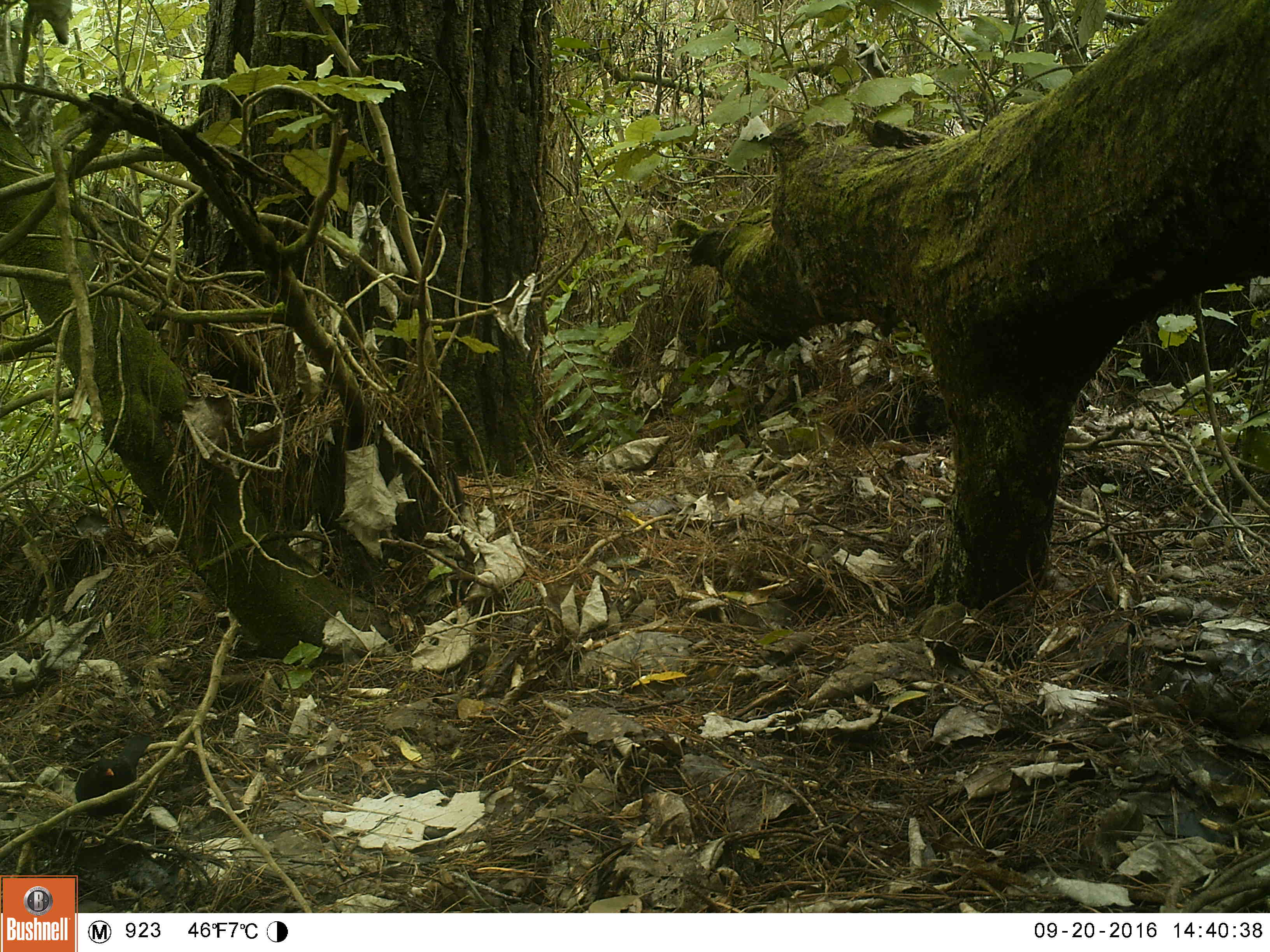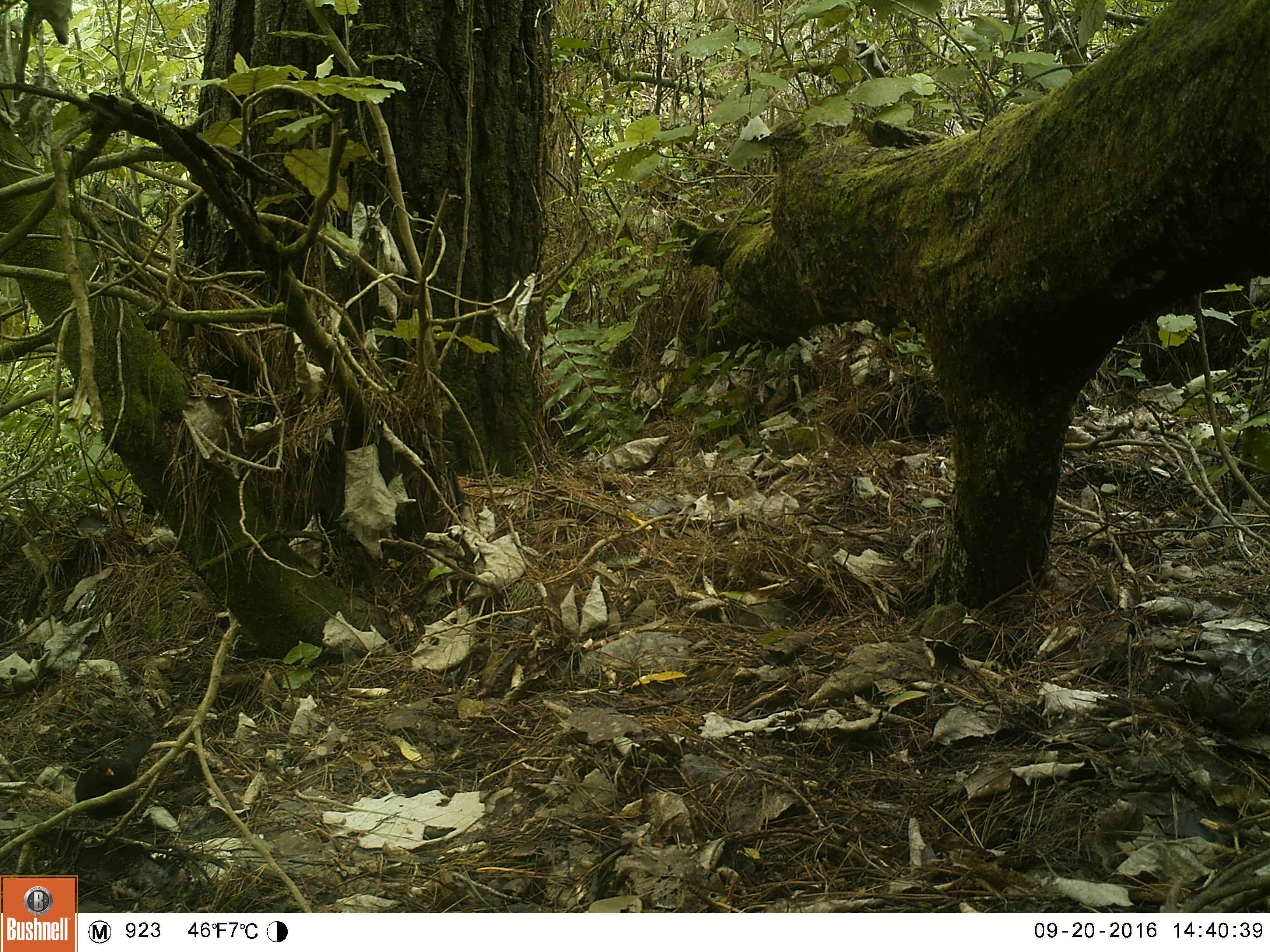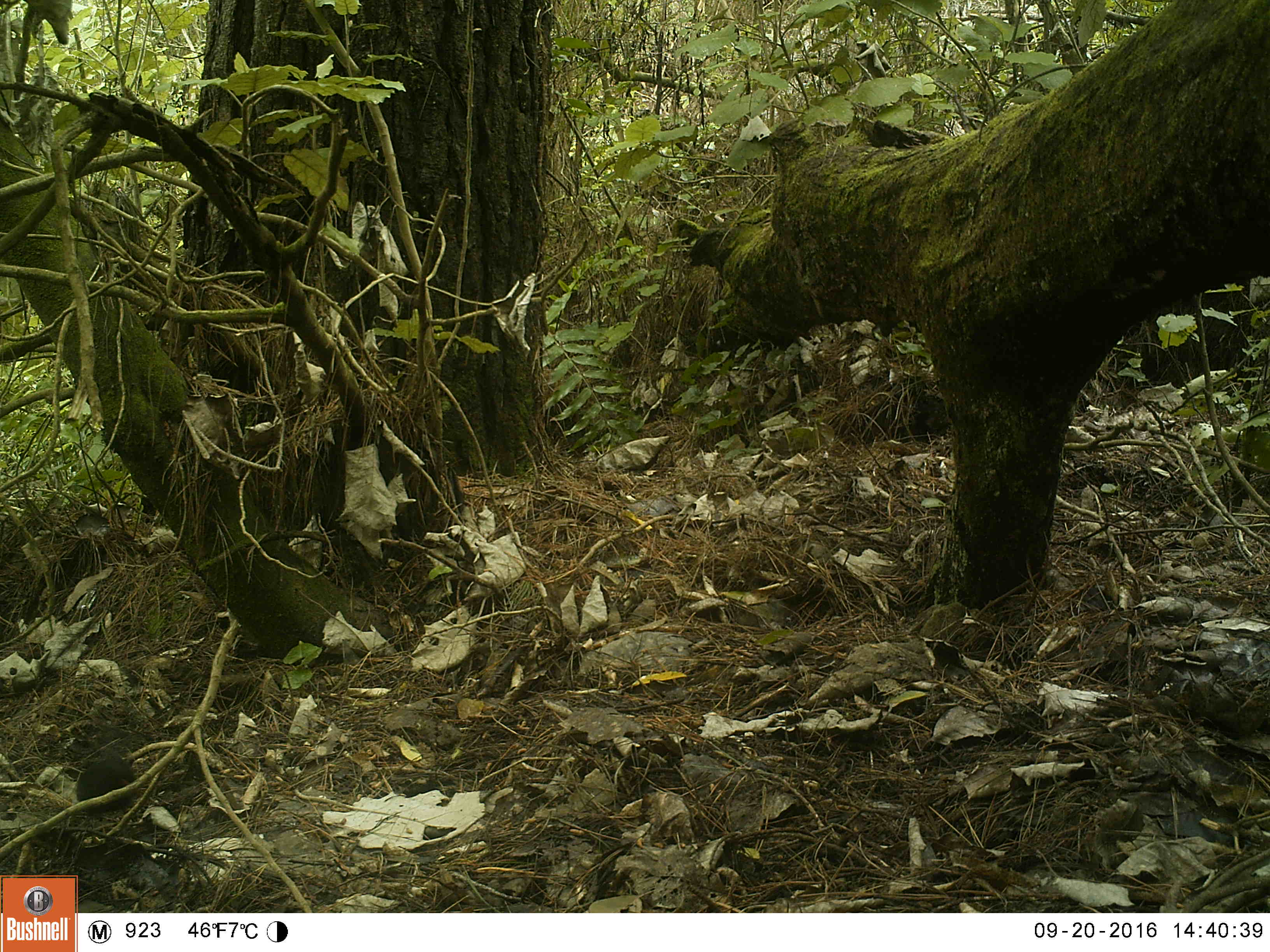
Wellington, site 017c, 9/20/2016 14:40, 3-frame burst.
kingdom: Animalia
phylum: Chordata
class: Aves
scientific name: Aves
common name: bird